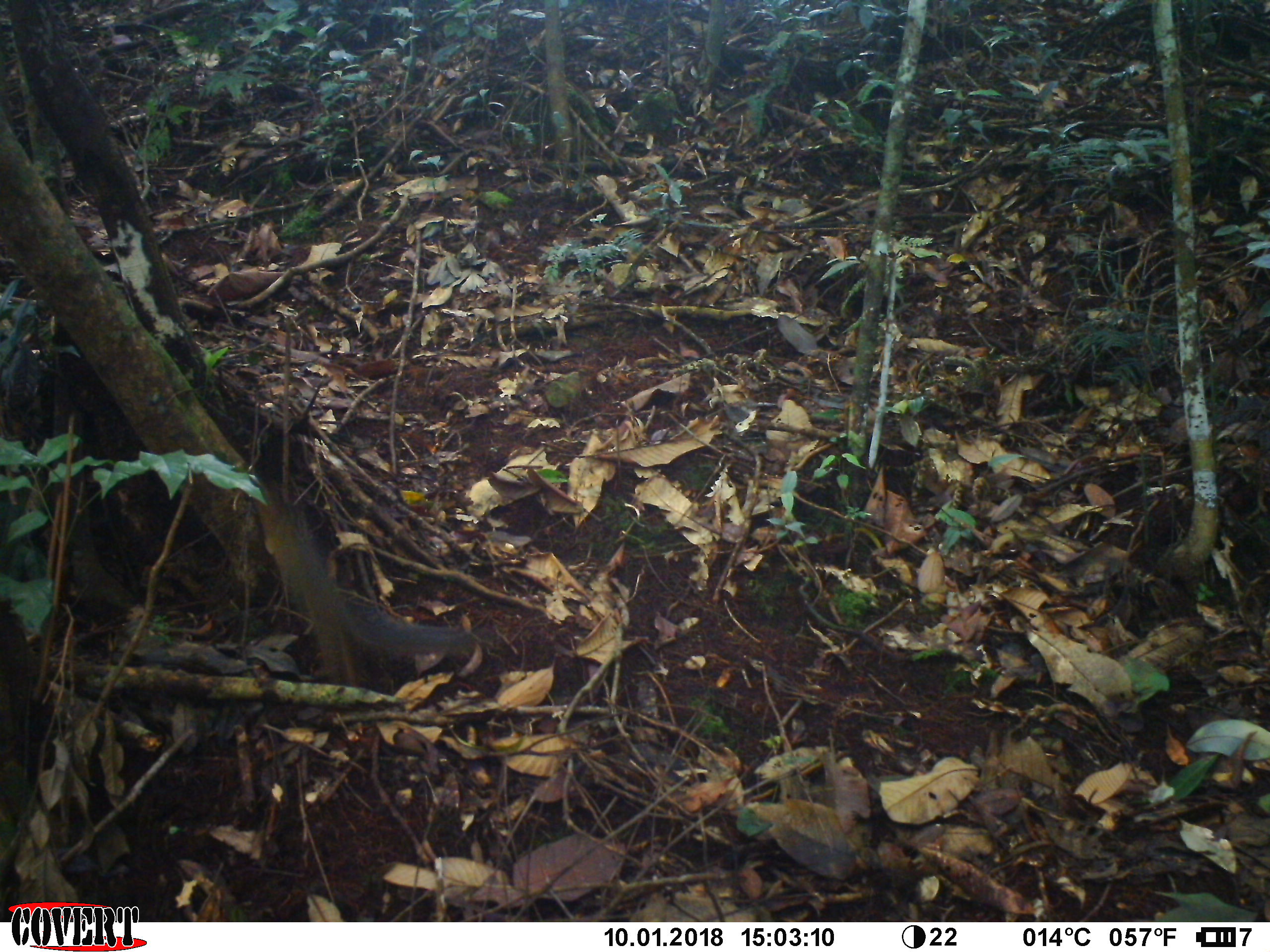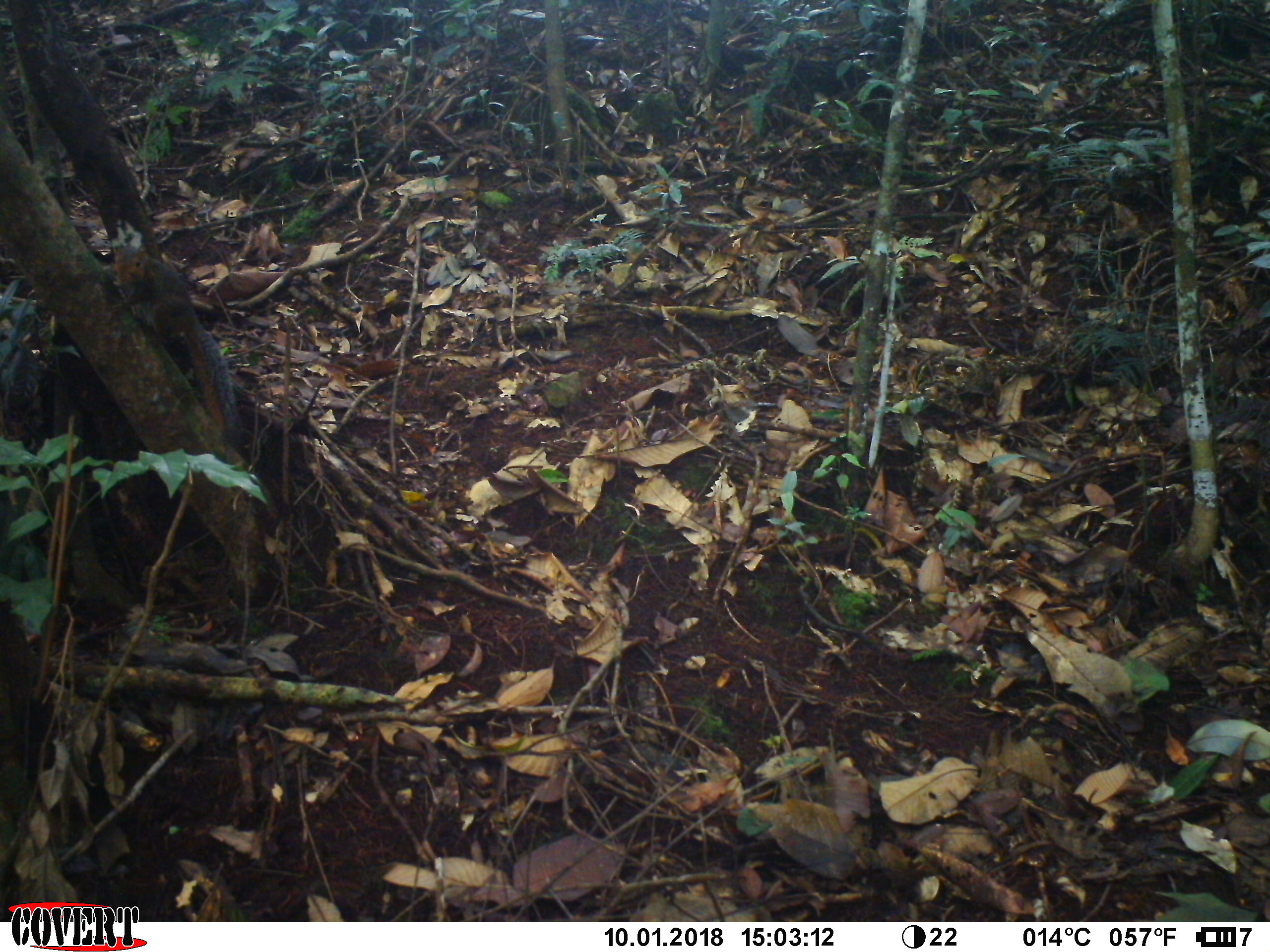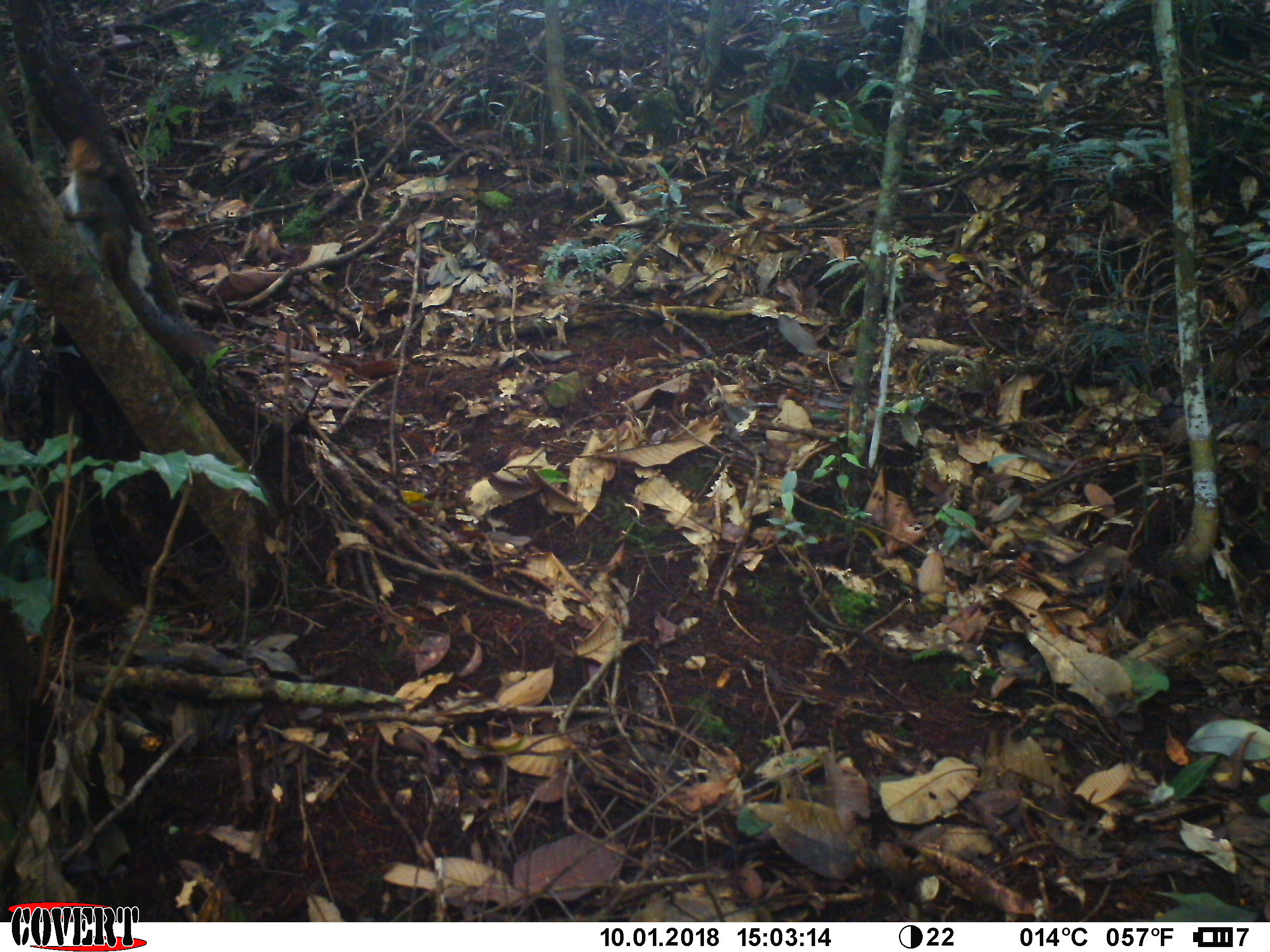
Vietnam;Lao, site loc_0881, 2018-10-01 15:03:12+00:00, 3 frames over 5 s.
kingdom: Animalia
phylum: Chordata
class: Mammalia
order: Rodentia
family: Sciuridae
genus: Dremomys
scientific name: Dremomys rufigenis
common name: red-cheeked squirrel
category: red cheeked squirrel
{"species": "red cheeked squirrel (red-cheeked squirrel) (Dremomys rufigenis)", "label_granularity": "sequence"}